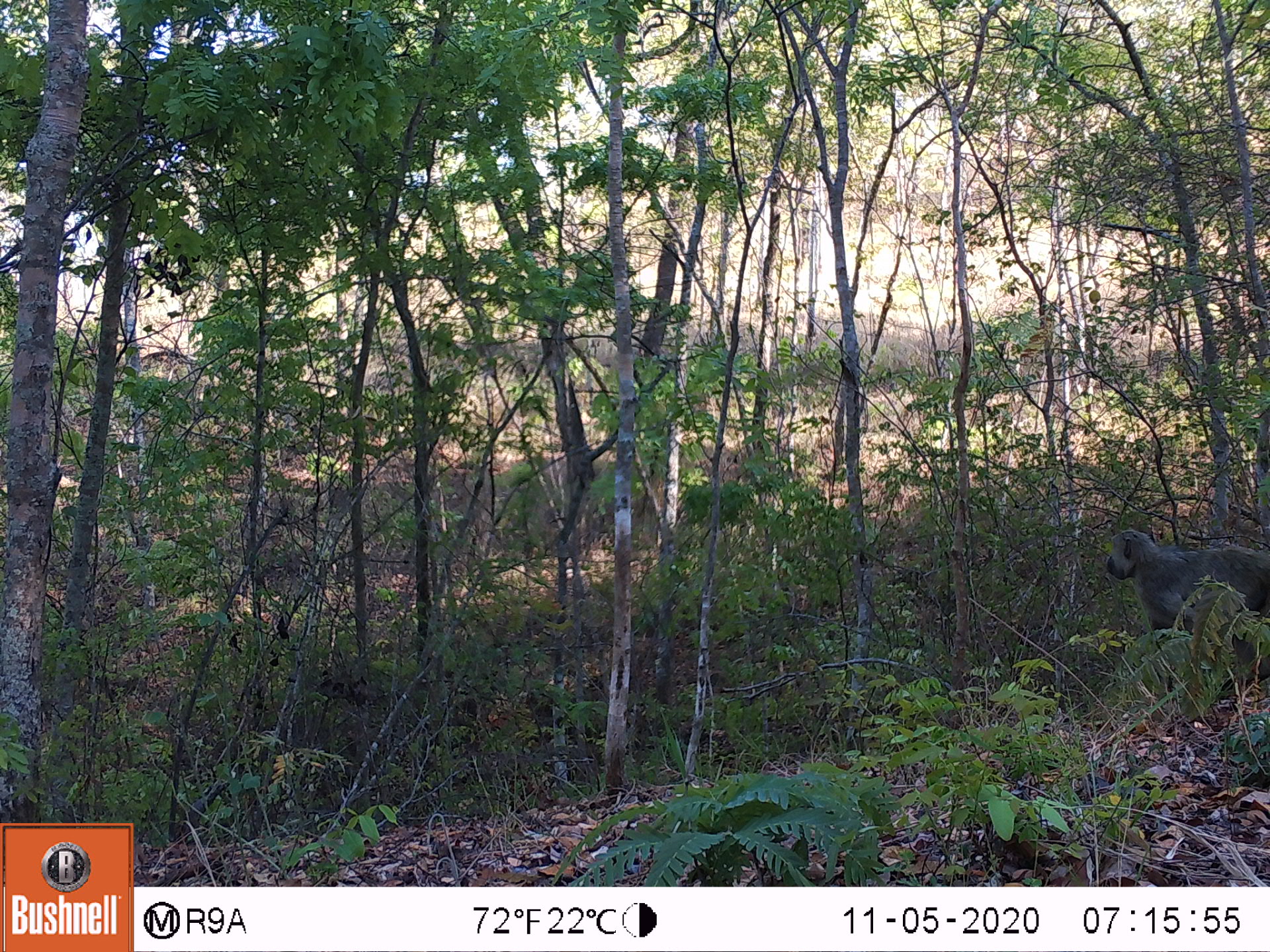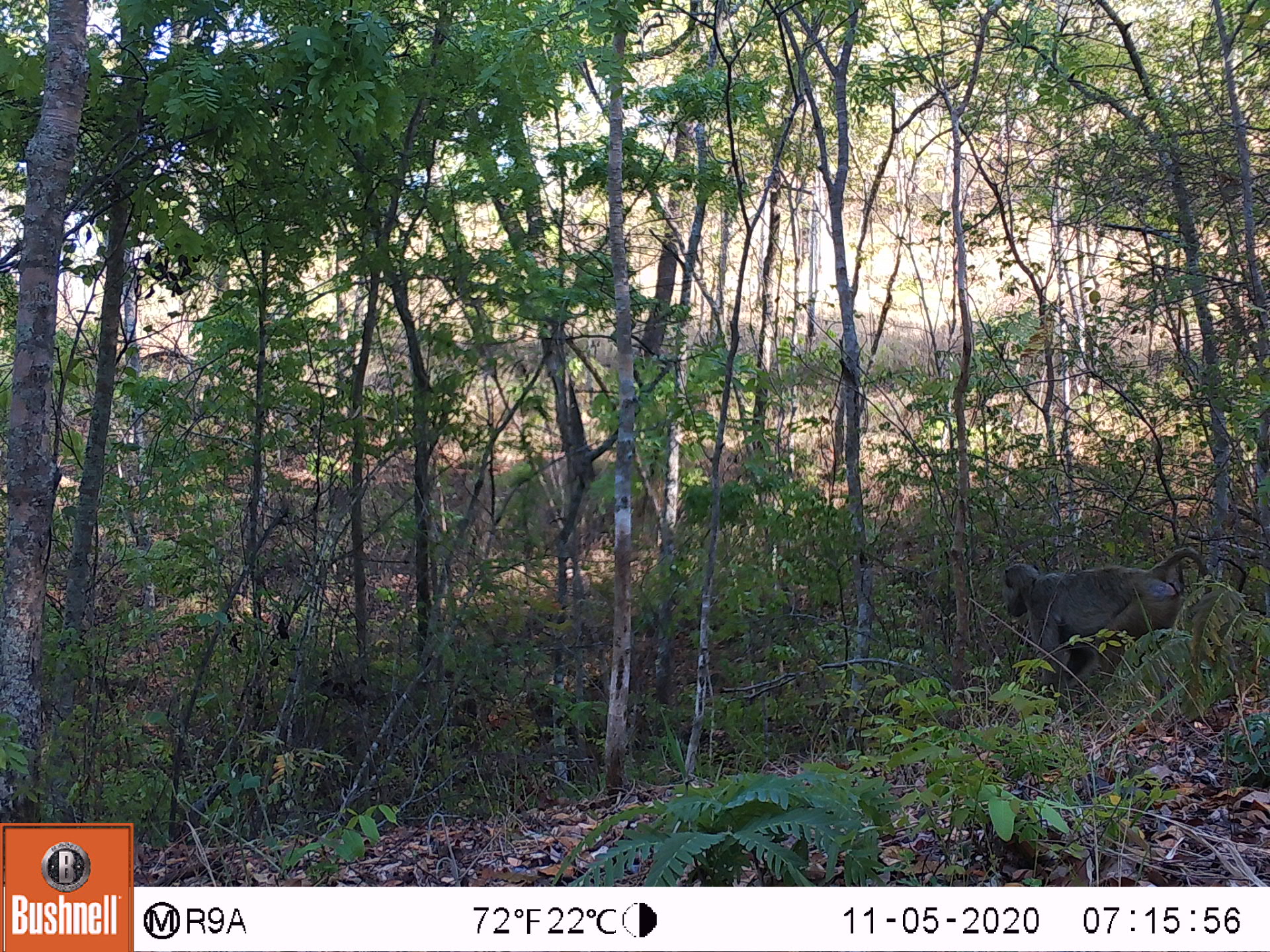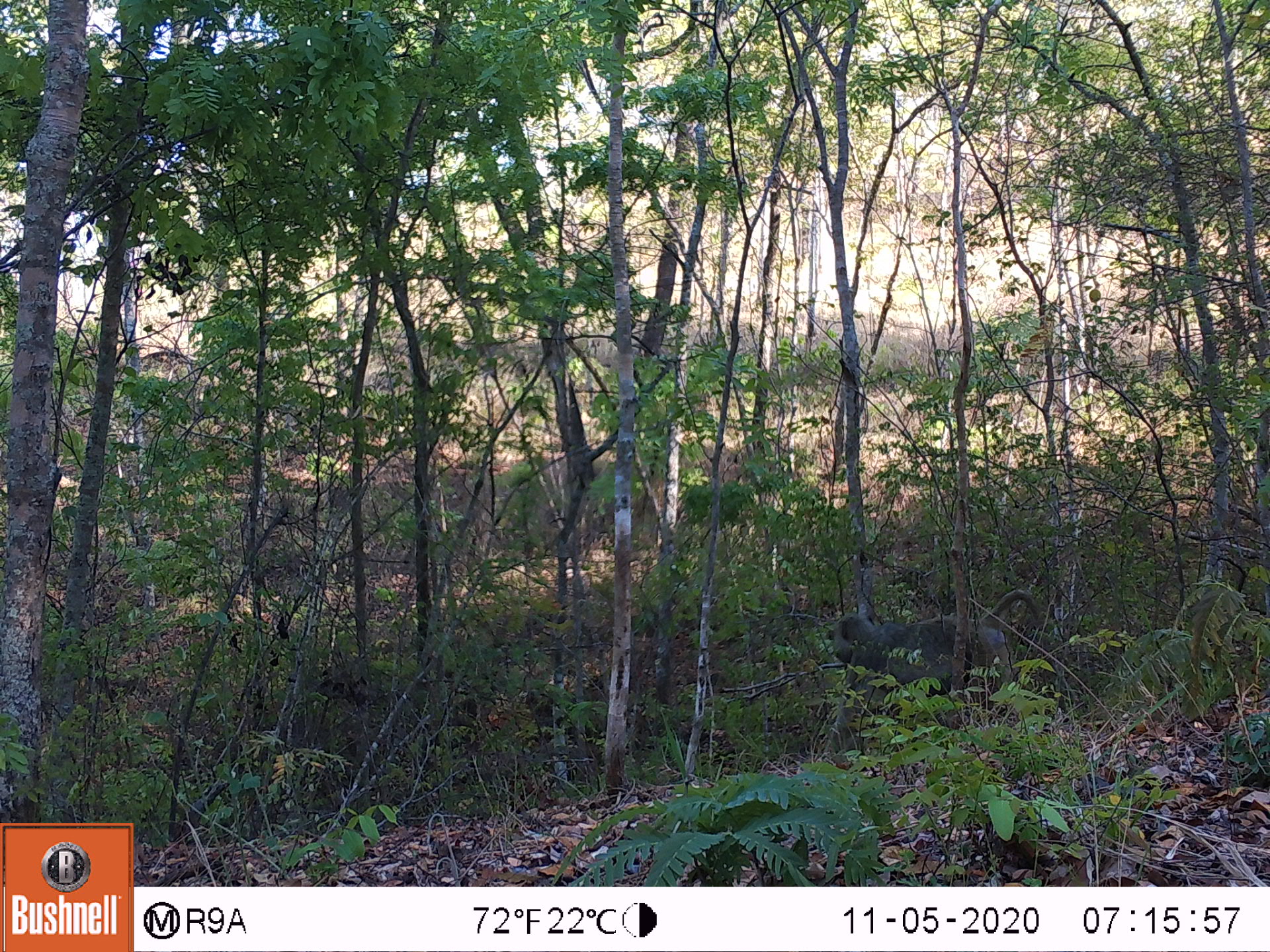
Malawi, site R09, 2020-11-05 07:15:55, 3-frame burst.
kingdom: Animalia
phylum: Chordata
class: Mammalia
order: Primates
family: Cercopithecidae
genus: Papio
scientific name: Papio cynocephalus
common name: yellow baboon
Yellow baboon (Papio cynocephalus), count 1.